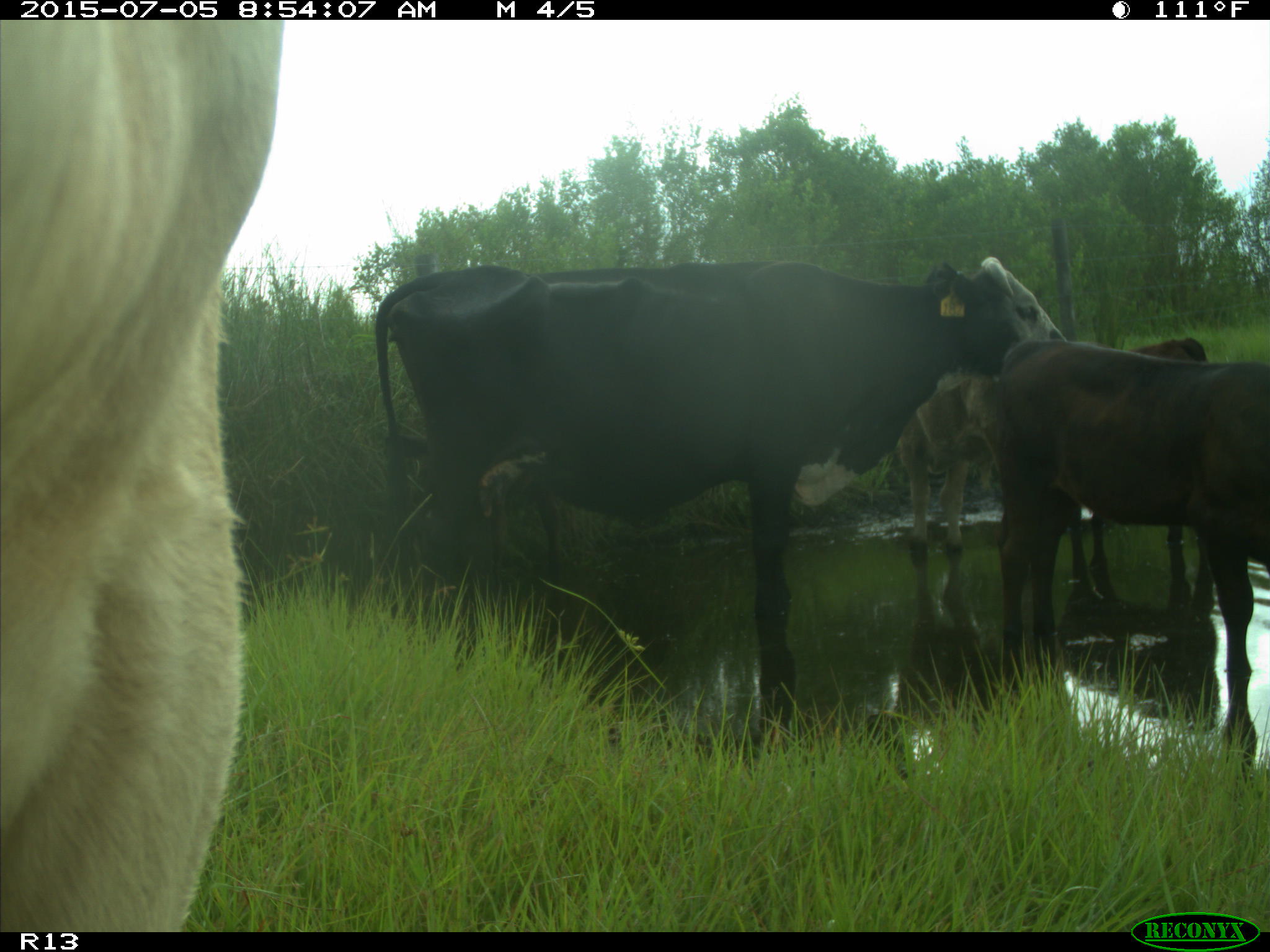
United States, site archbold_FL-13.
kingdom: Animalia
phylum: Chordata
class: Mammalia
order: Artiodactyla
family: Bovidae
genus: Bos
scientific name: Bos taurus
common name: domestic cow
Bos taurus (domestic cow).